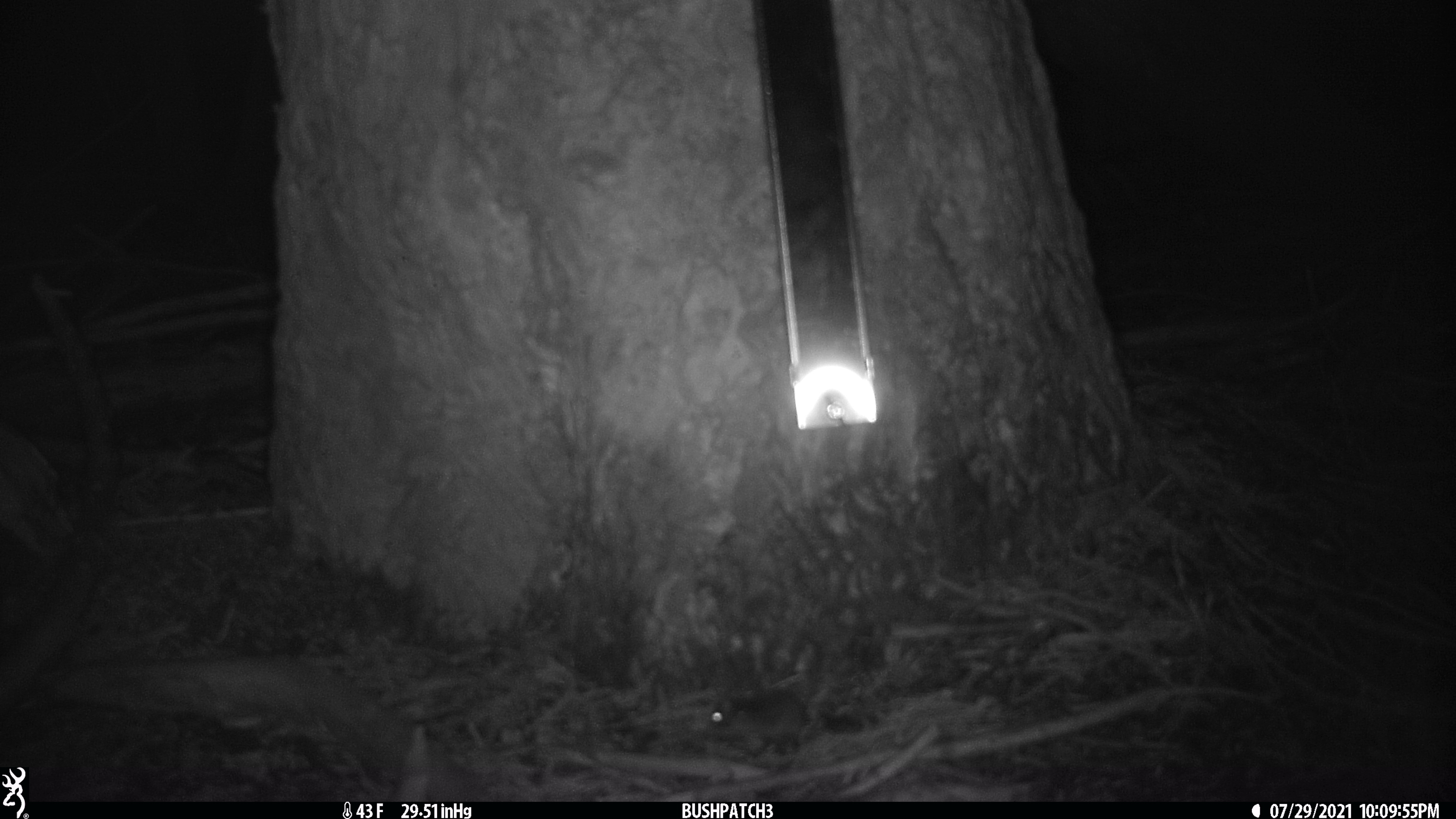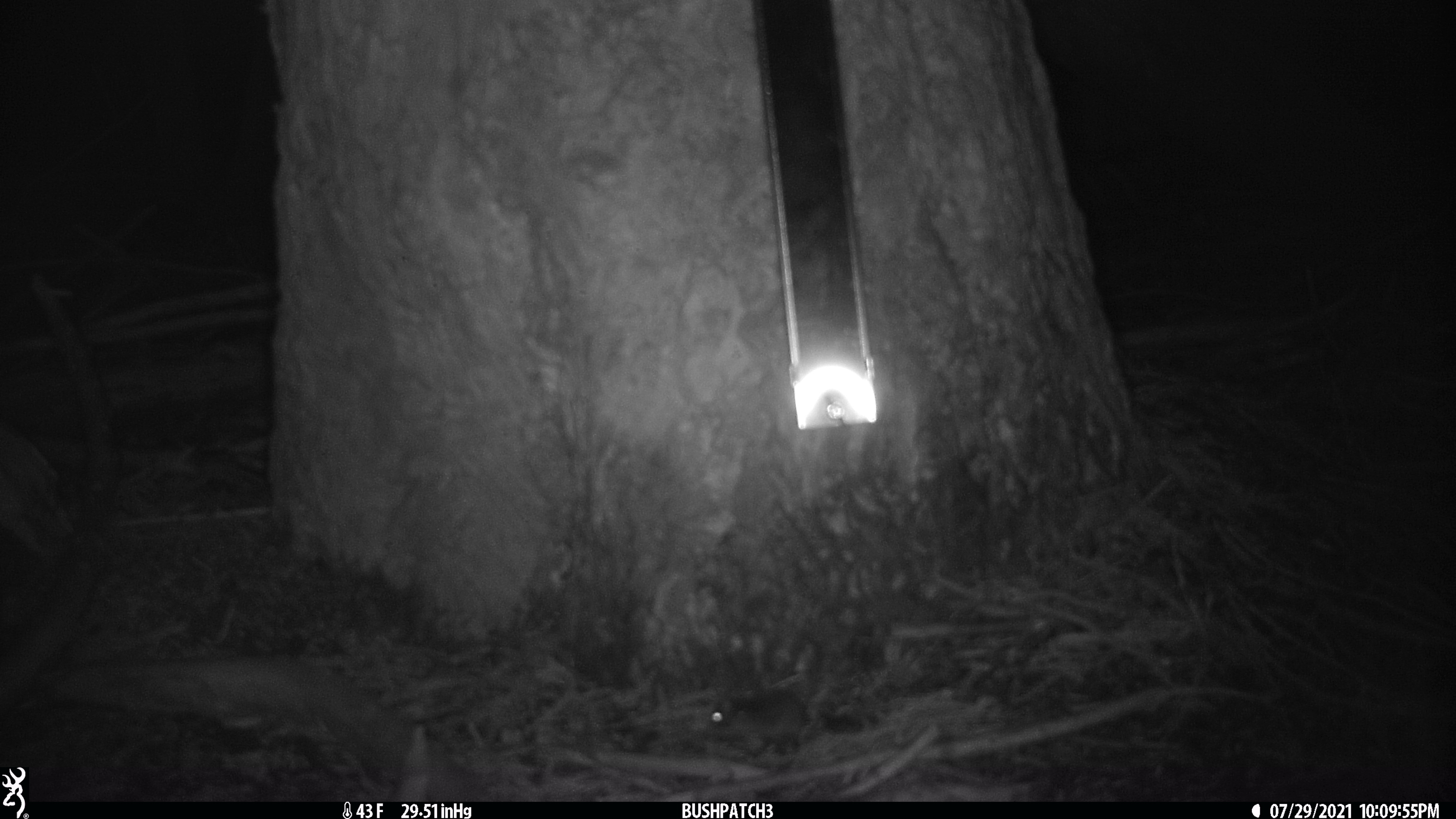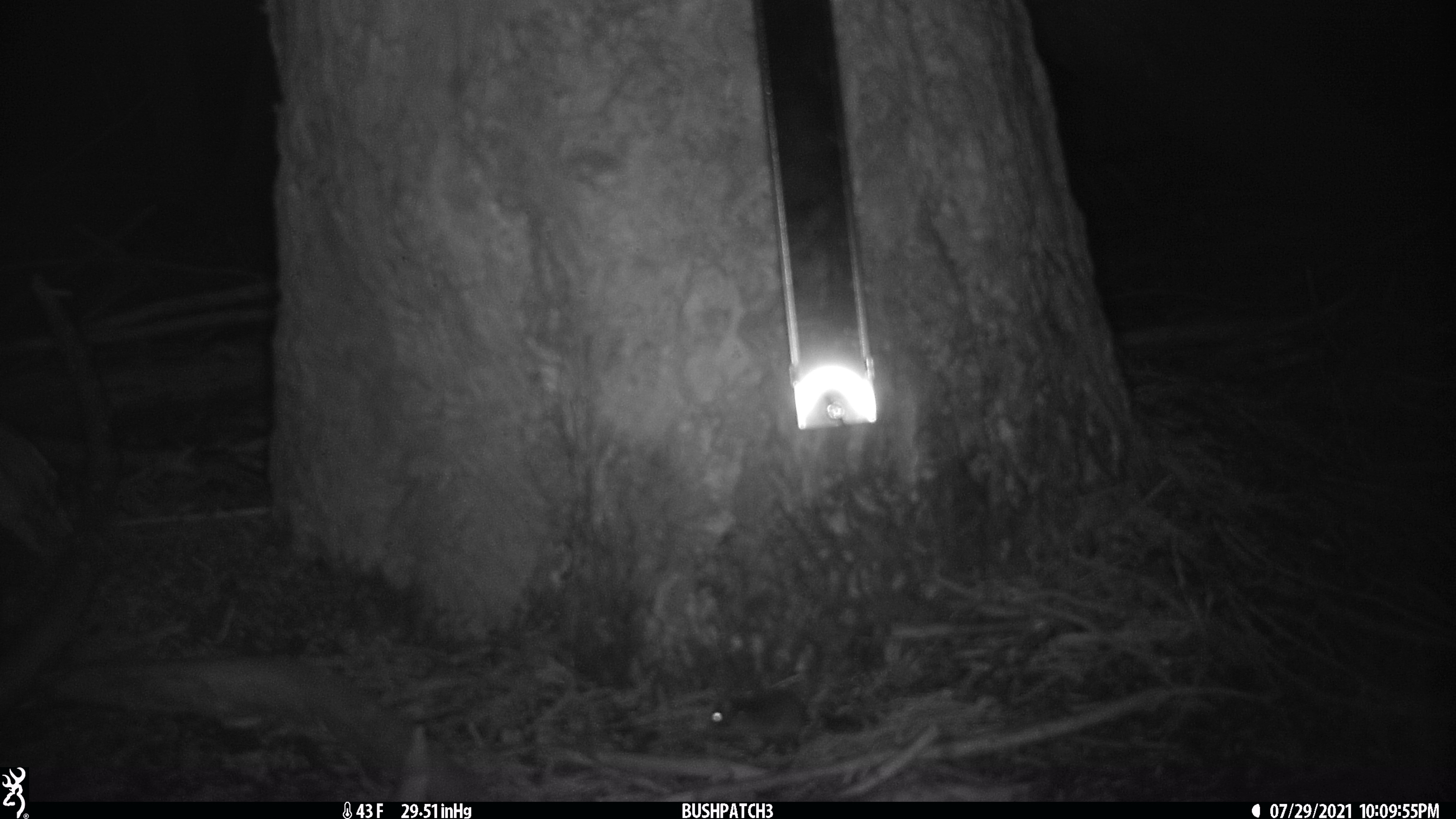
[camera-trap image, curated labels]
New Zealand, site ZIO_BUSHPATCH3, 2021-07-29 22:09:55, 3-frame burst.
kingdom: Animalia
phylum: Chordata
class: Mammalia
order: Rodentia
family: Muridae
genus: Mus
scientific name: Mus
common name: mouse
Mouse (Mus).